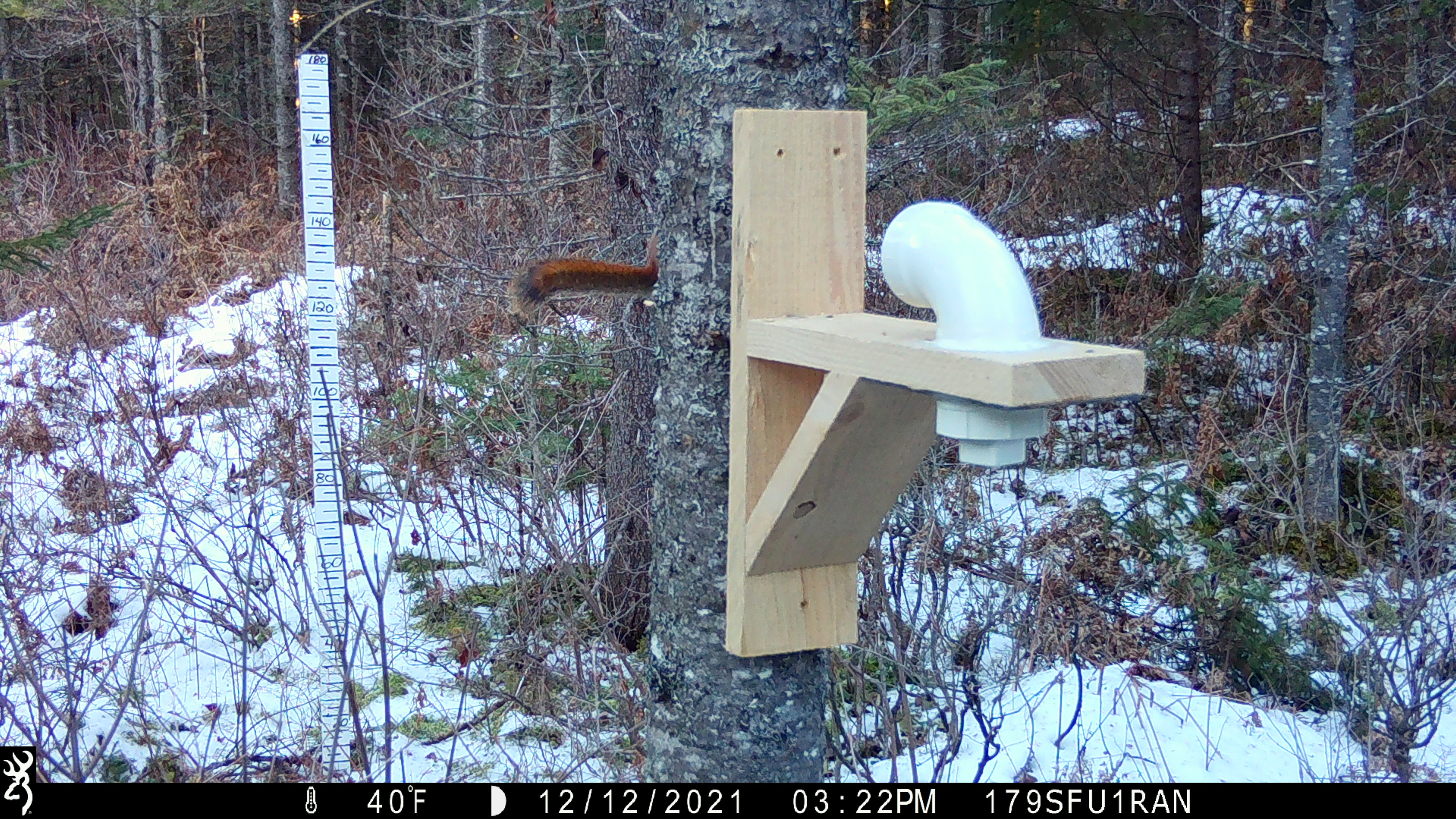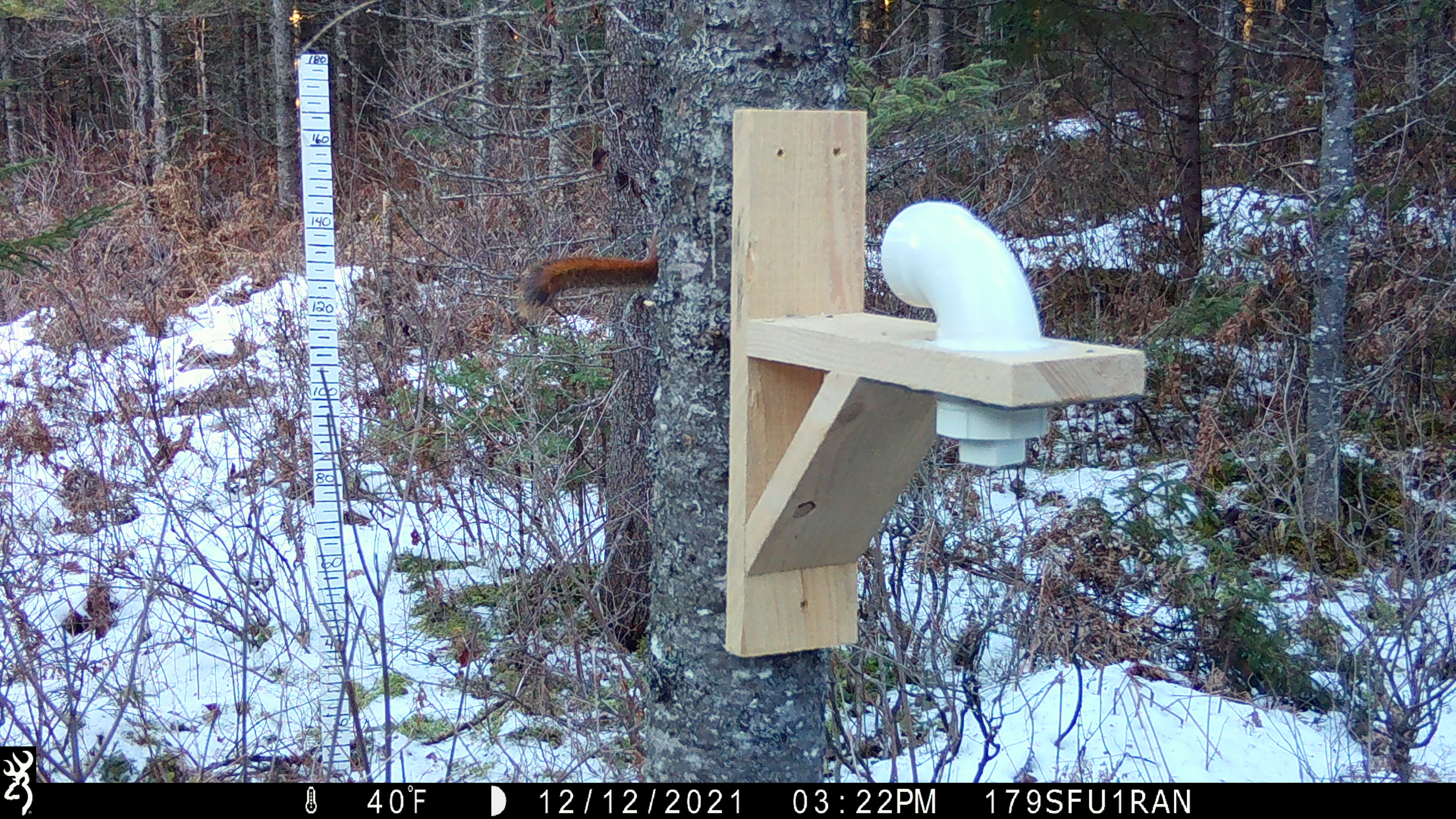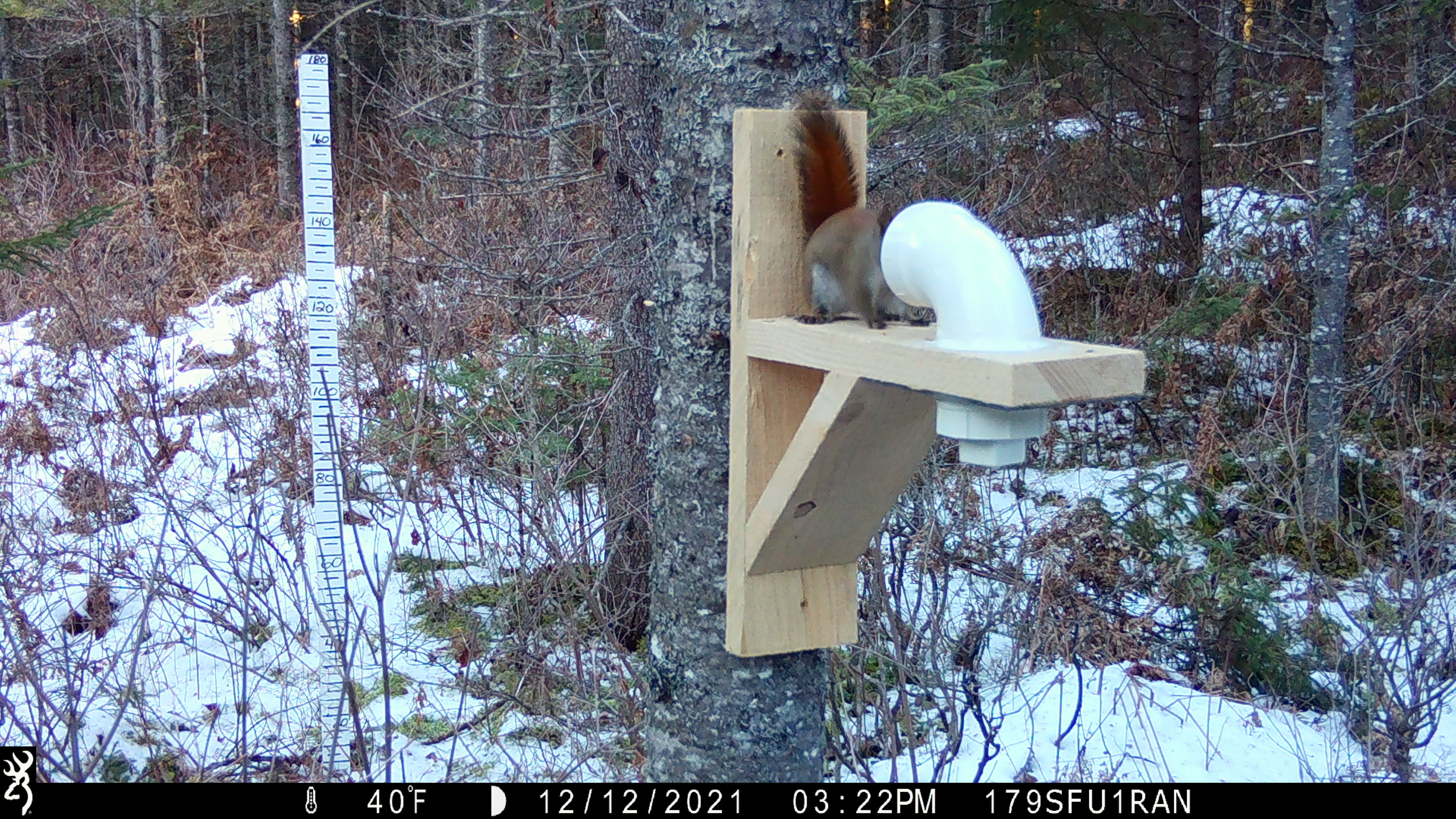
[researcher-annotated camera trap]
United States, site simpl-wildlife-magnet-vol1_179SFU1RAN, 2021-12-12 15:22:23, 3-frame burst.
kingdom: Animalia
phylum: Chordata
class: Mammalia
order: Rodentia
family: Sciuridae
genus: Tamiasciurus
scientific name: Tamiasciurus hudsonicus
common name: red squirrel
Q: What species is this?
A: Red squirrel (Tamiasciurus hudsonicus).